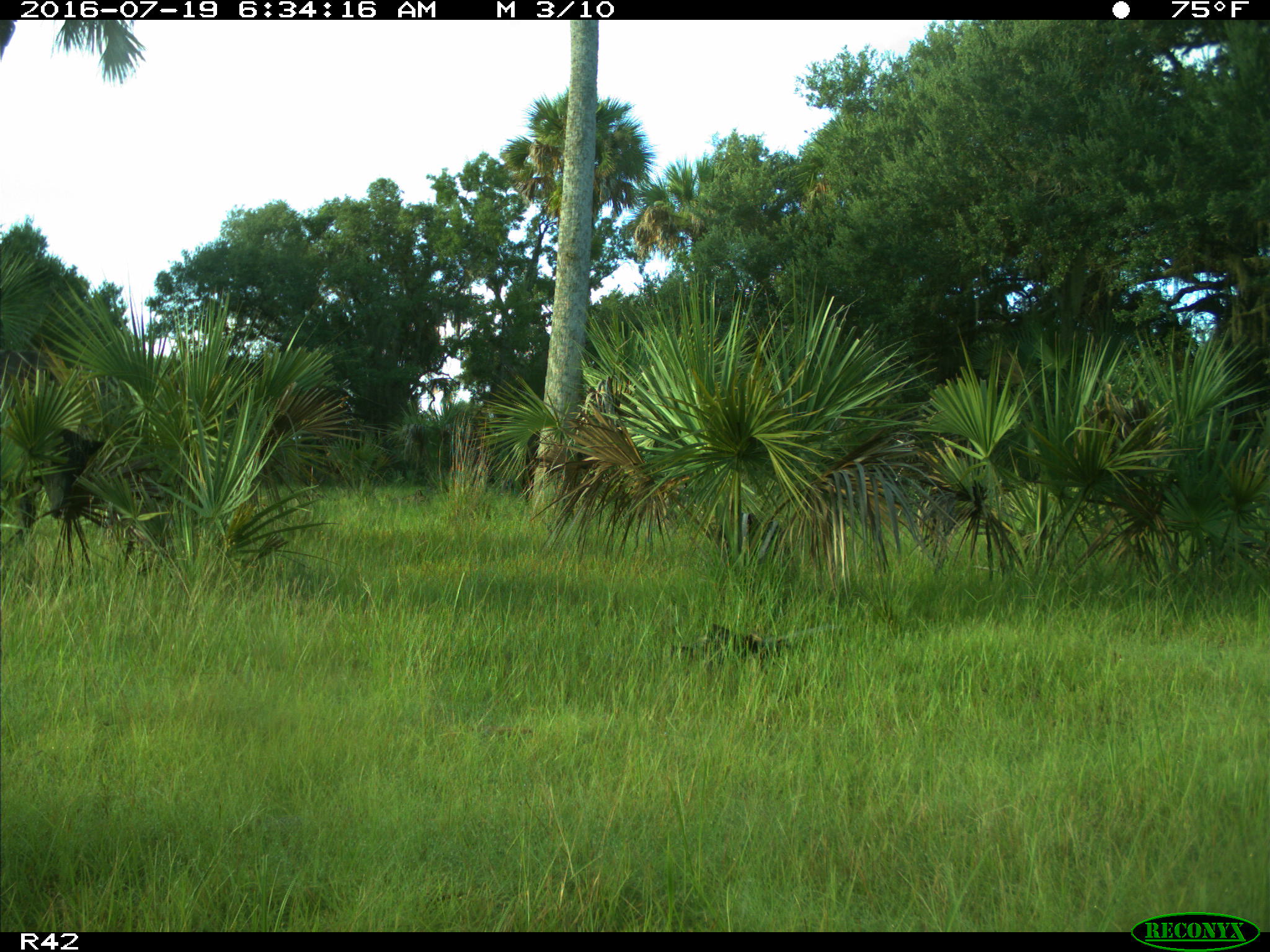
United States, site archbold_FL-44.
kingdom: Animalia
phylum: Chordata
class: Mammalia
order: Artiodactyla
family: Bovidae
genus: Bos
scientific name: Bos taurus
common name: domestic cow